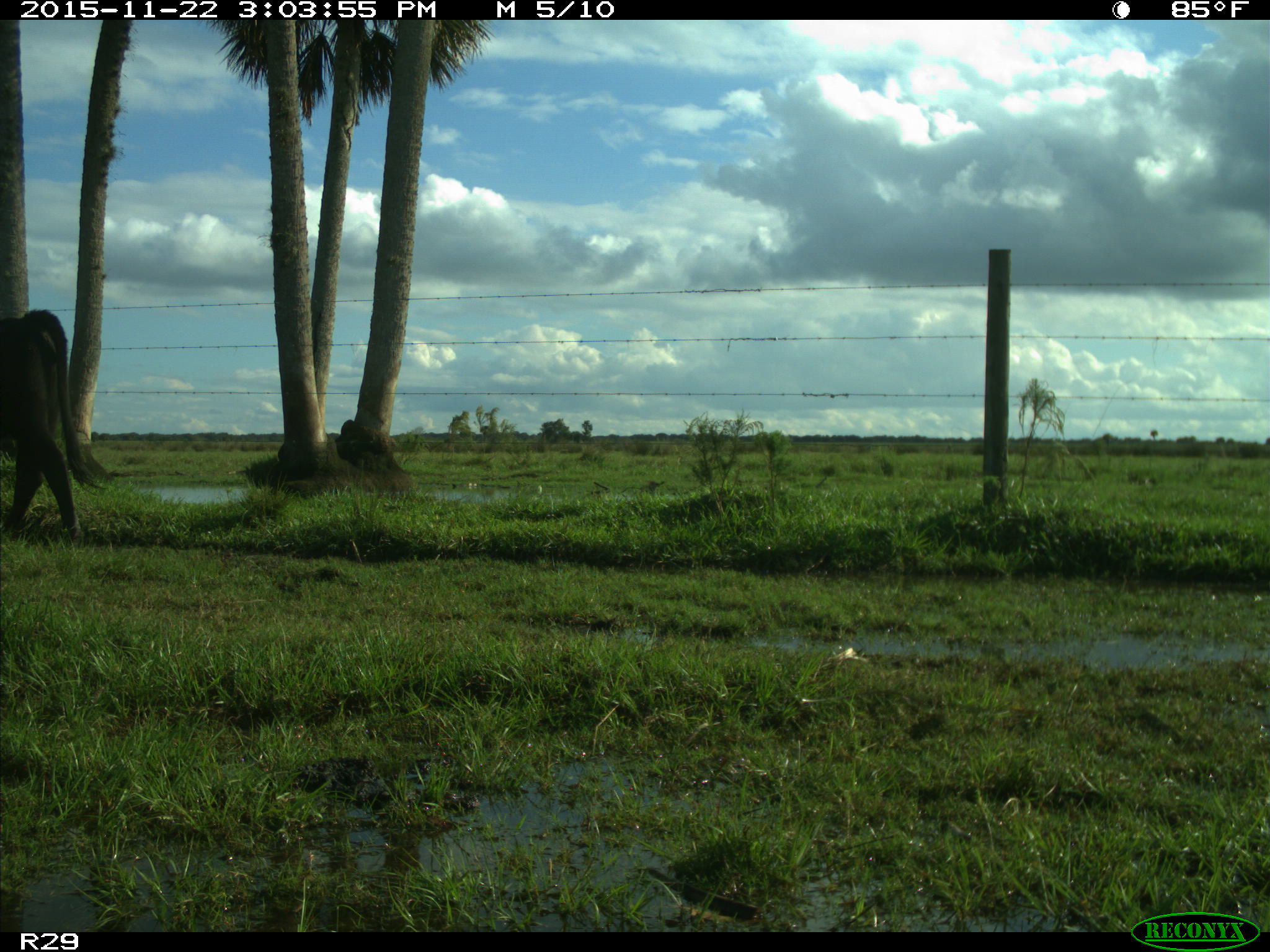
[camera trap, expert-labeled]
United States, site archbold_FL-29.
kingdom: Animalia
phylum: Chordata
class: Mammalia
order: Artiodactyla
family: Bovidae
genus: Bos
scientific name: Bos taurus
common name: domestic cow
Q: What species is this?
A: Bos taurus (domestic cow).